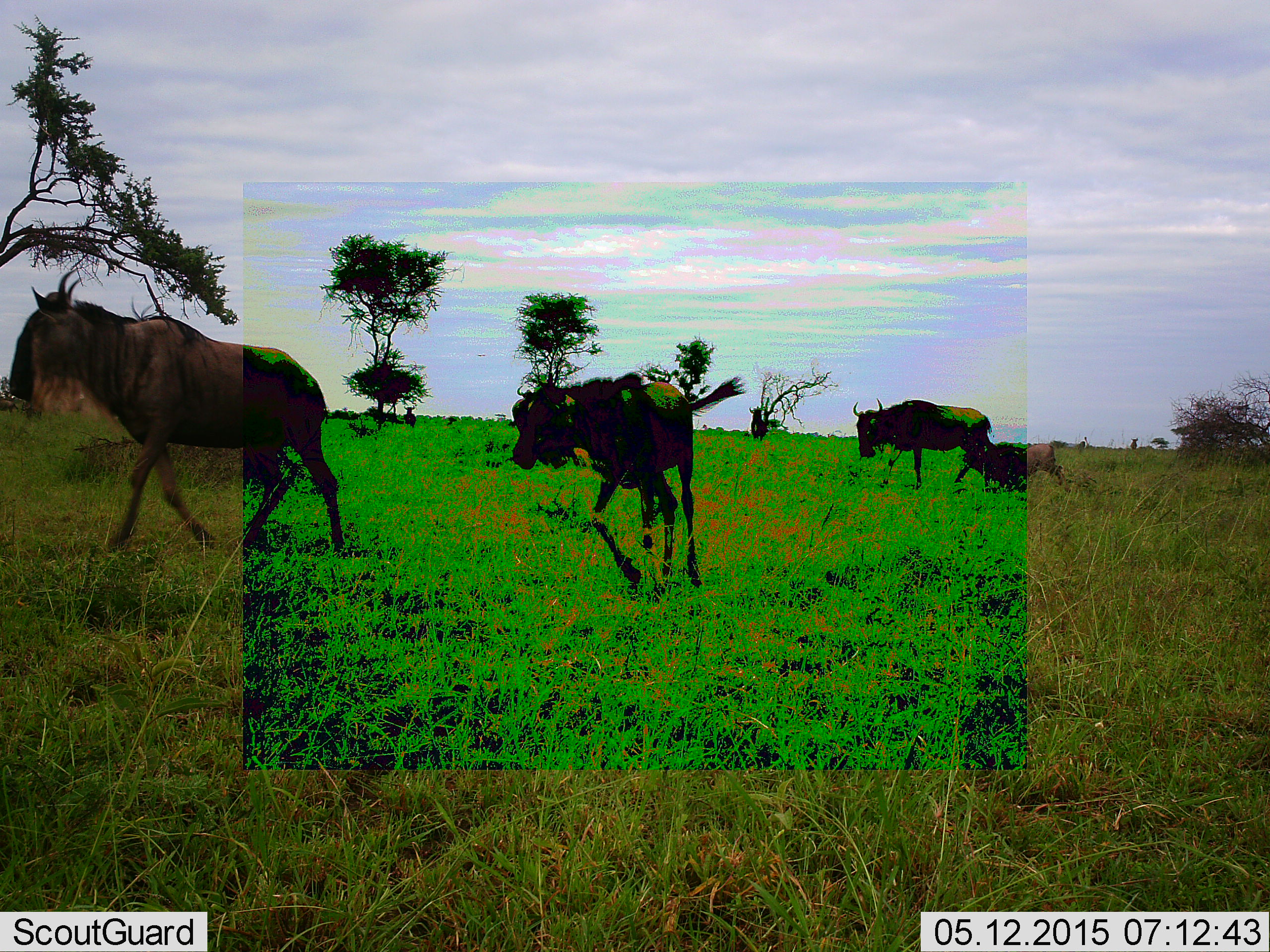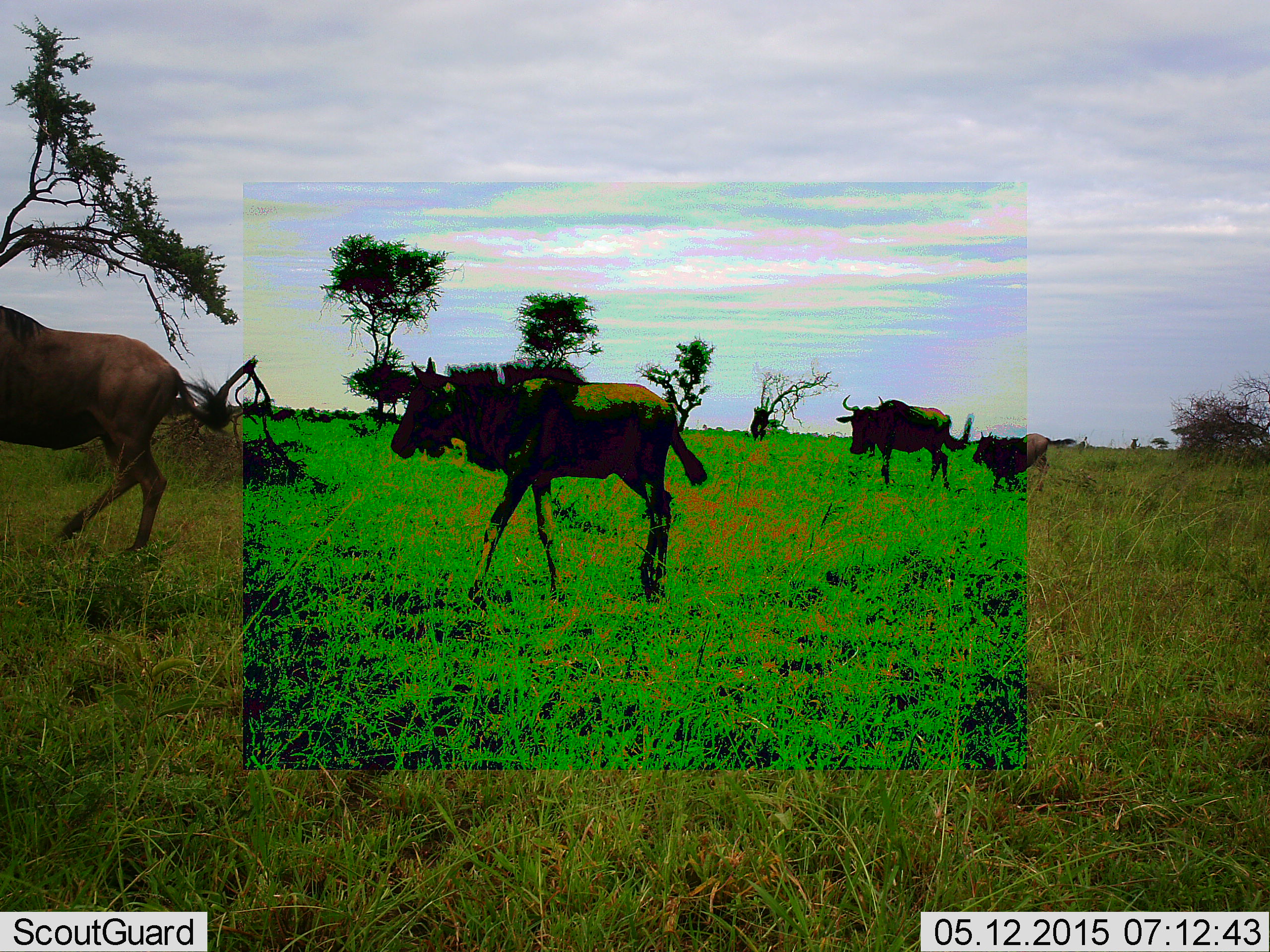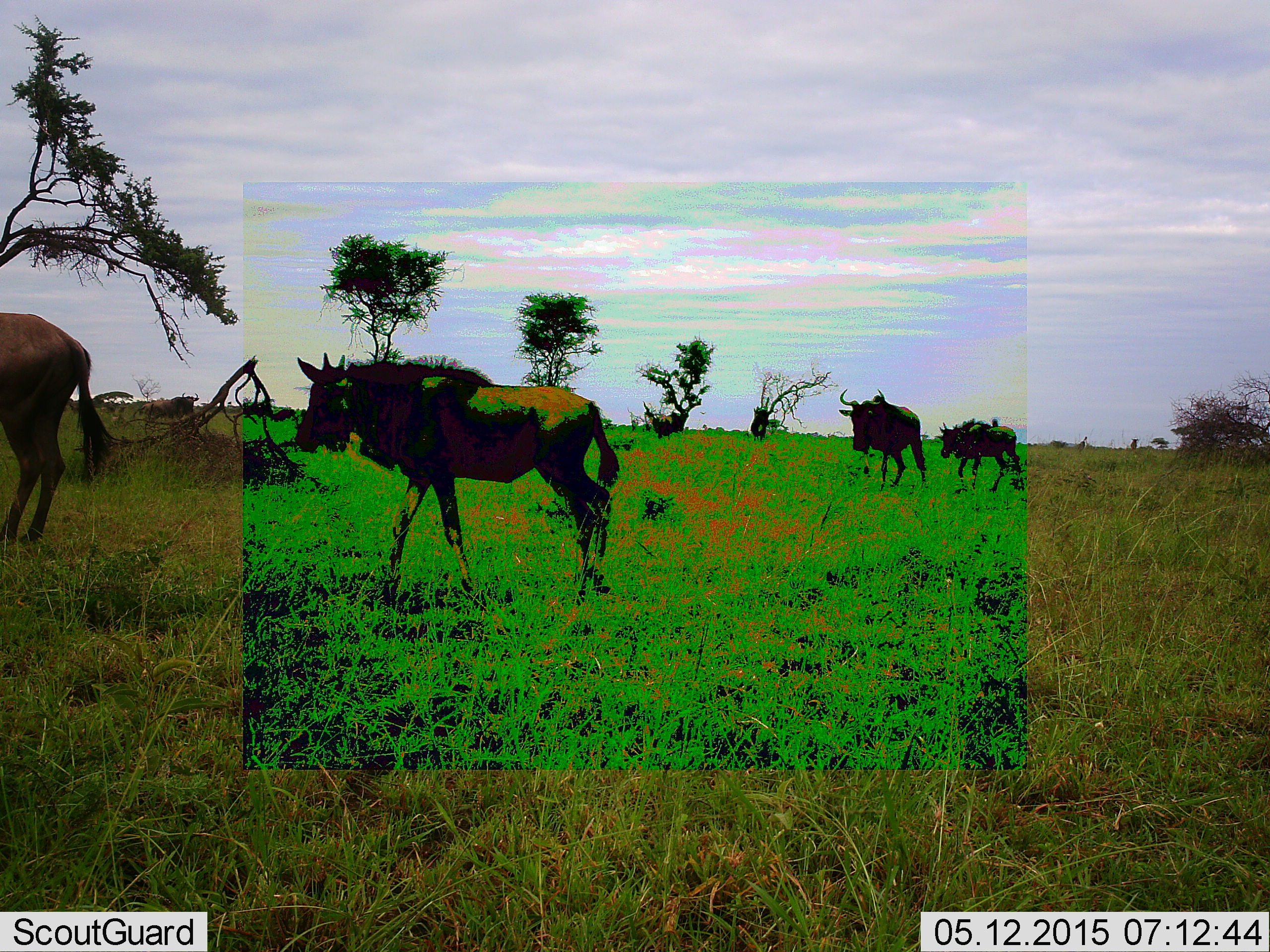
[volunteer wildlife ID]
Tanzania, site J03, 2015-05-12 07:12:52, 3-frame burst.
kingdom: Animalia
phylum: Chordata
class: Mammalia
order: Artiodactyla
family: Bovidae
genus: Connochaetes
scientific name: Connochaetes taurinus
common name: blue wildebeest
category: wildebeest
Wildebeest (blue wildebeest) (Connochaetes taurinus), count 4. Behavior (volunteer vote fractions): standing 20%, resting 20%, moving 90%, interacting 10%. Young present (vote fraction): 30%. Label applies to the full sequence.